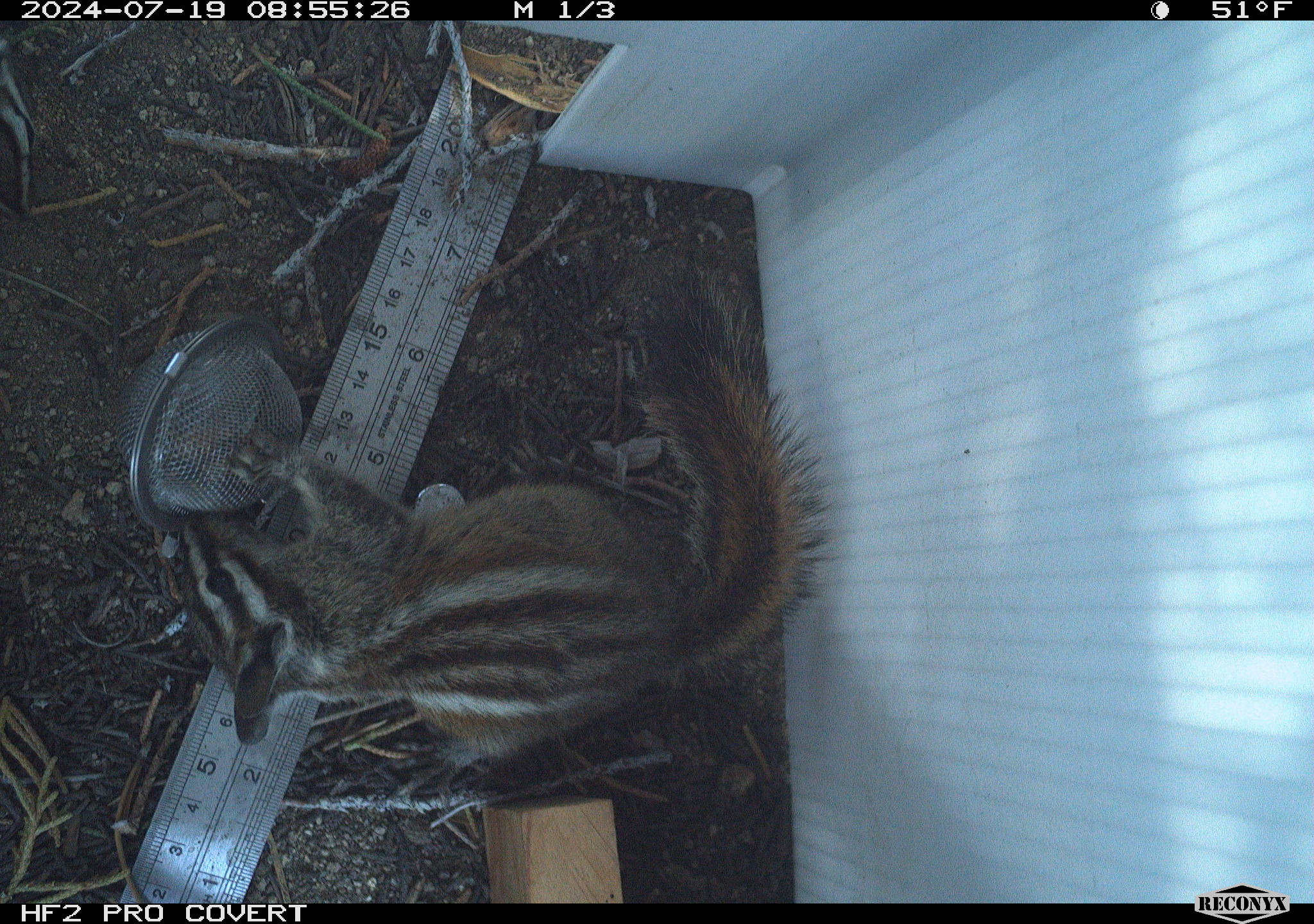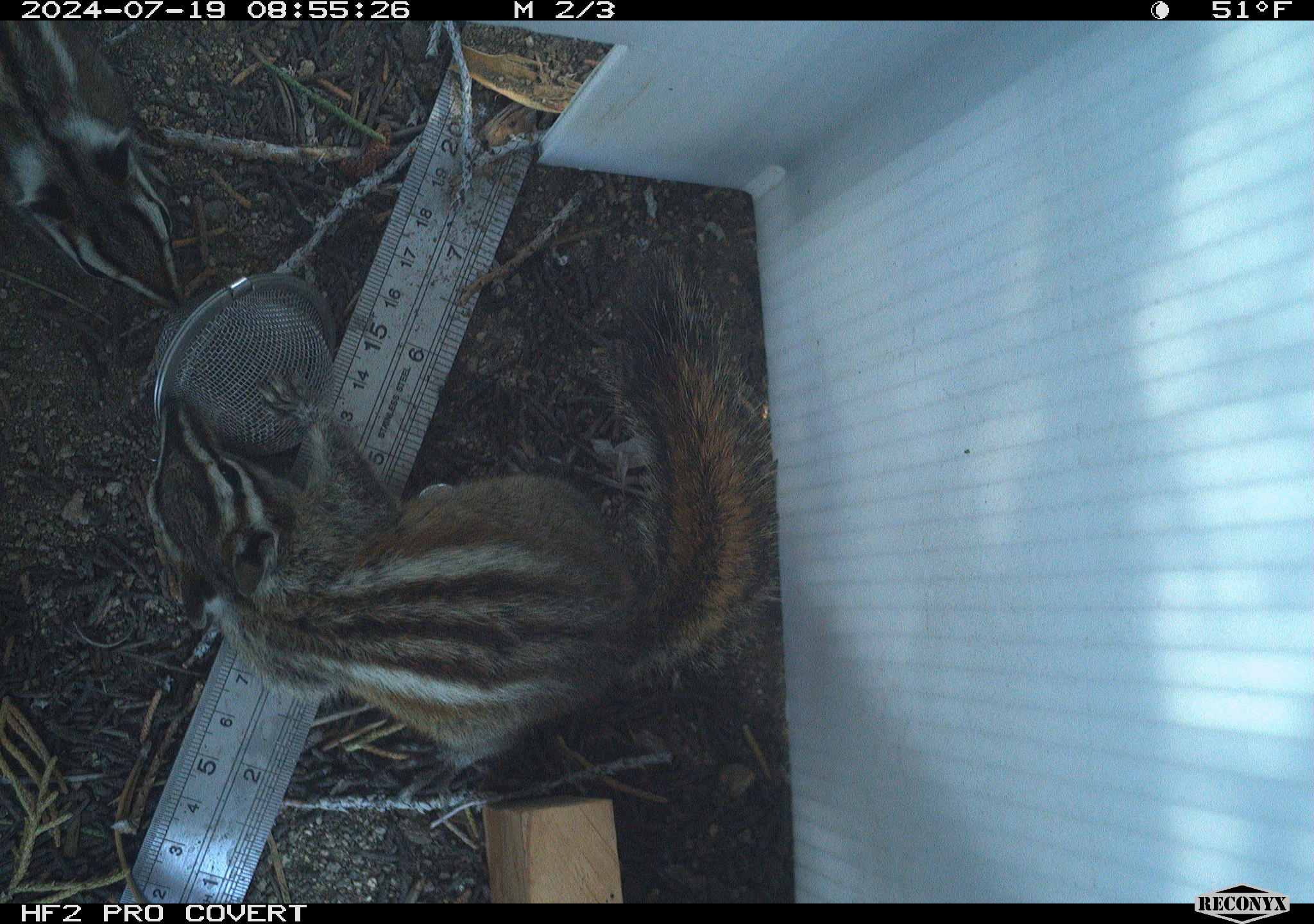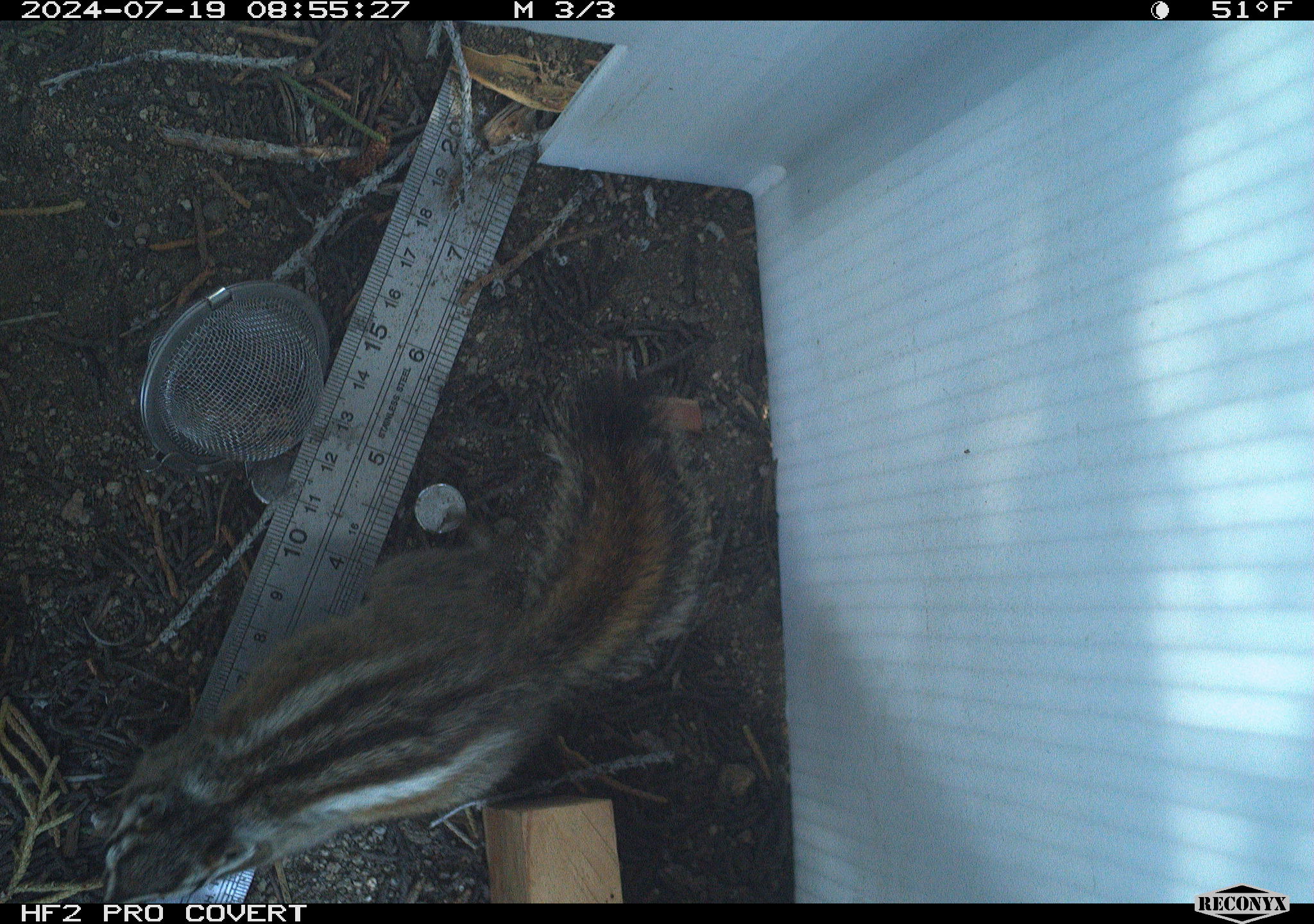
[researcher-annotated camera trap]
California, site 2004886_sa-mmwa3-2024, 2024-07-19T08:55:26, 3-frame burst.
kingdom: Animalia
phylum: Chordata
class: Mammalia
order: Rodentia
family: Sciuridae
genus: Neotamias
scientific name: Neotamias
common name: western chipmunks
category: neotamias species